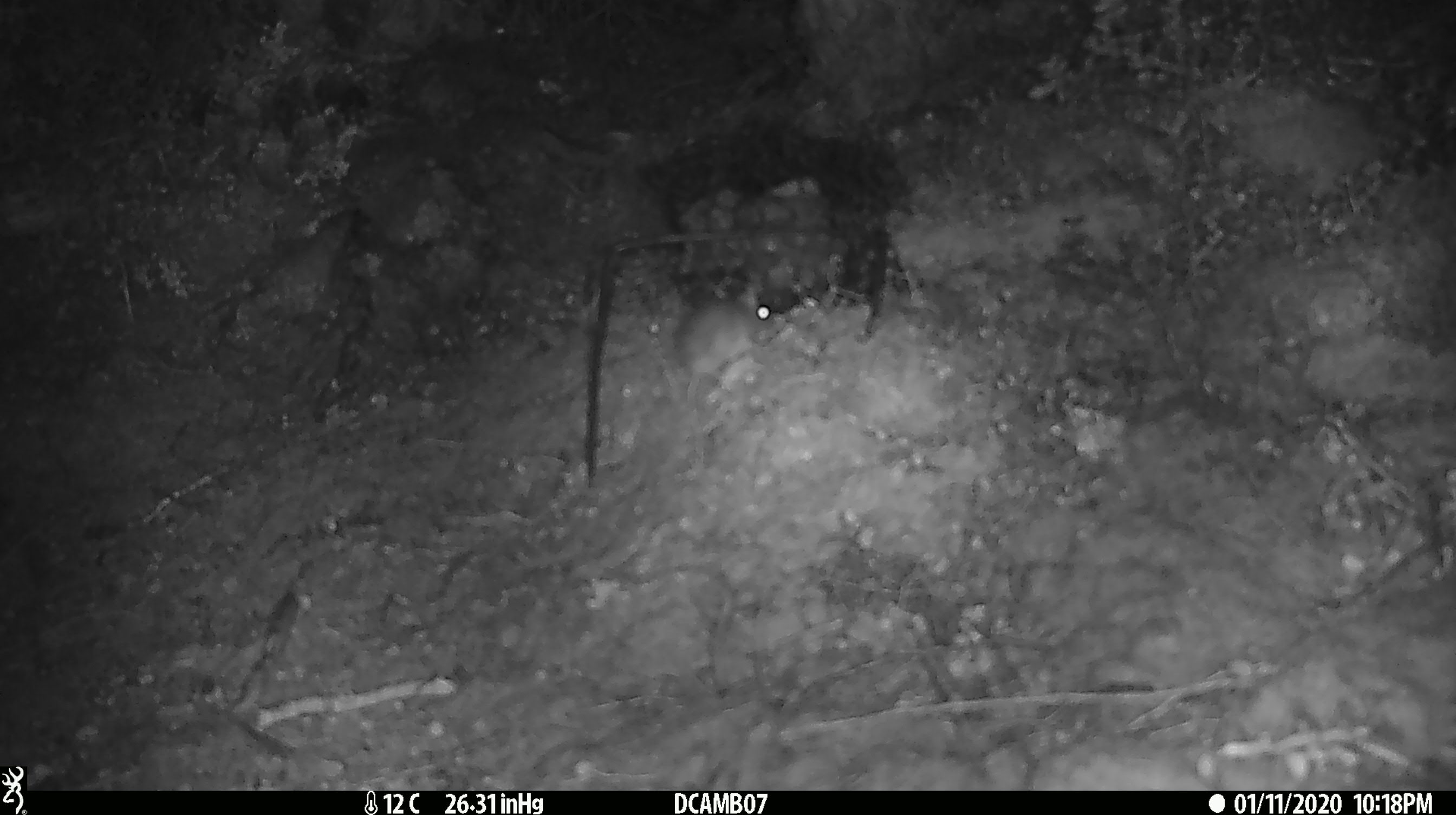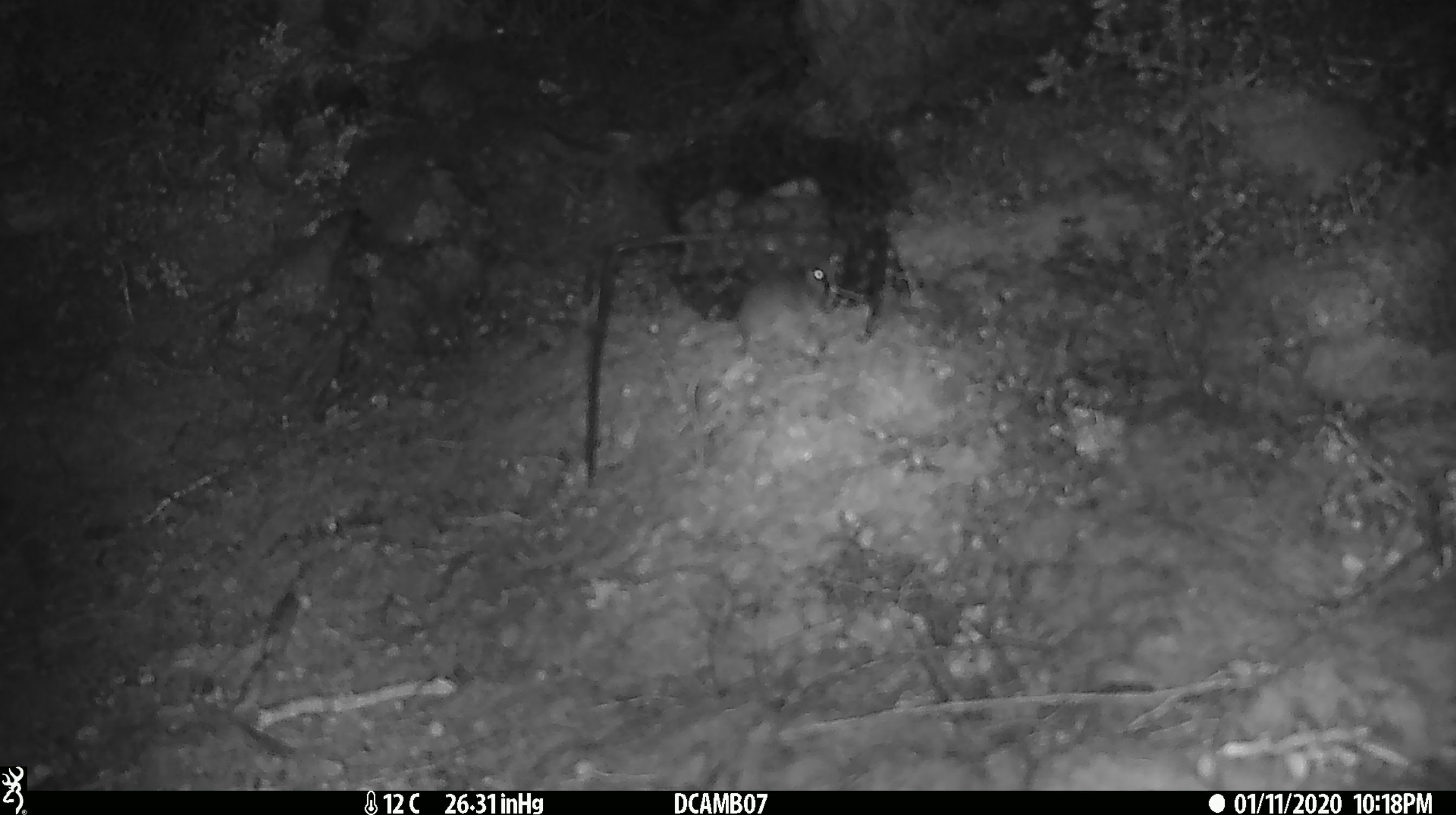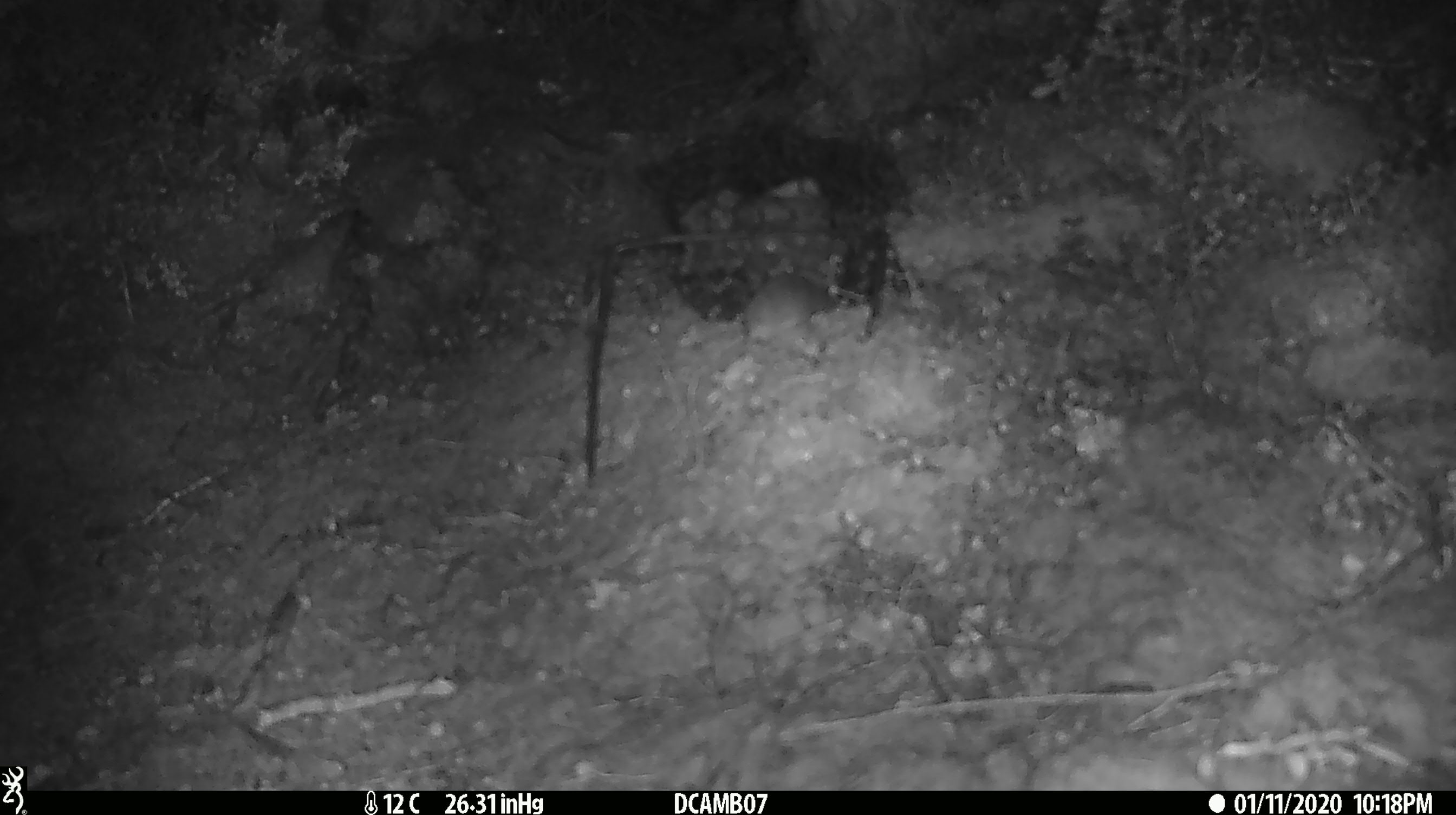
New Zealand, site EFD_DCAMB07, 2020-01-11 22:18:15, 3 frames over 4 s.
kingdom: Animalia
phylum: Chordata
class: Mammalia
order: Rodentia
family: Muridae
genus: Mus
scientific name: Mus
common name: mouse